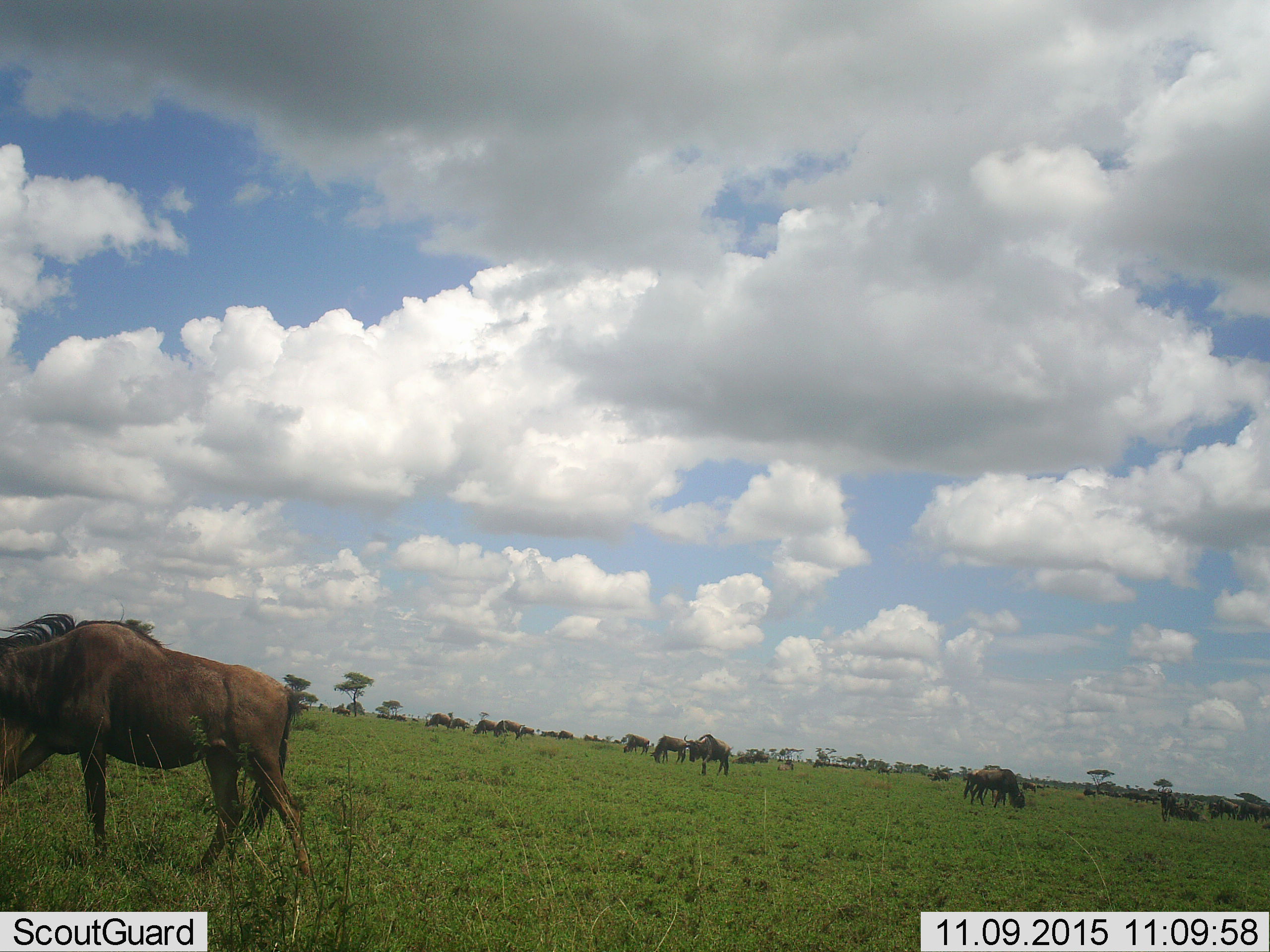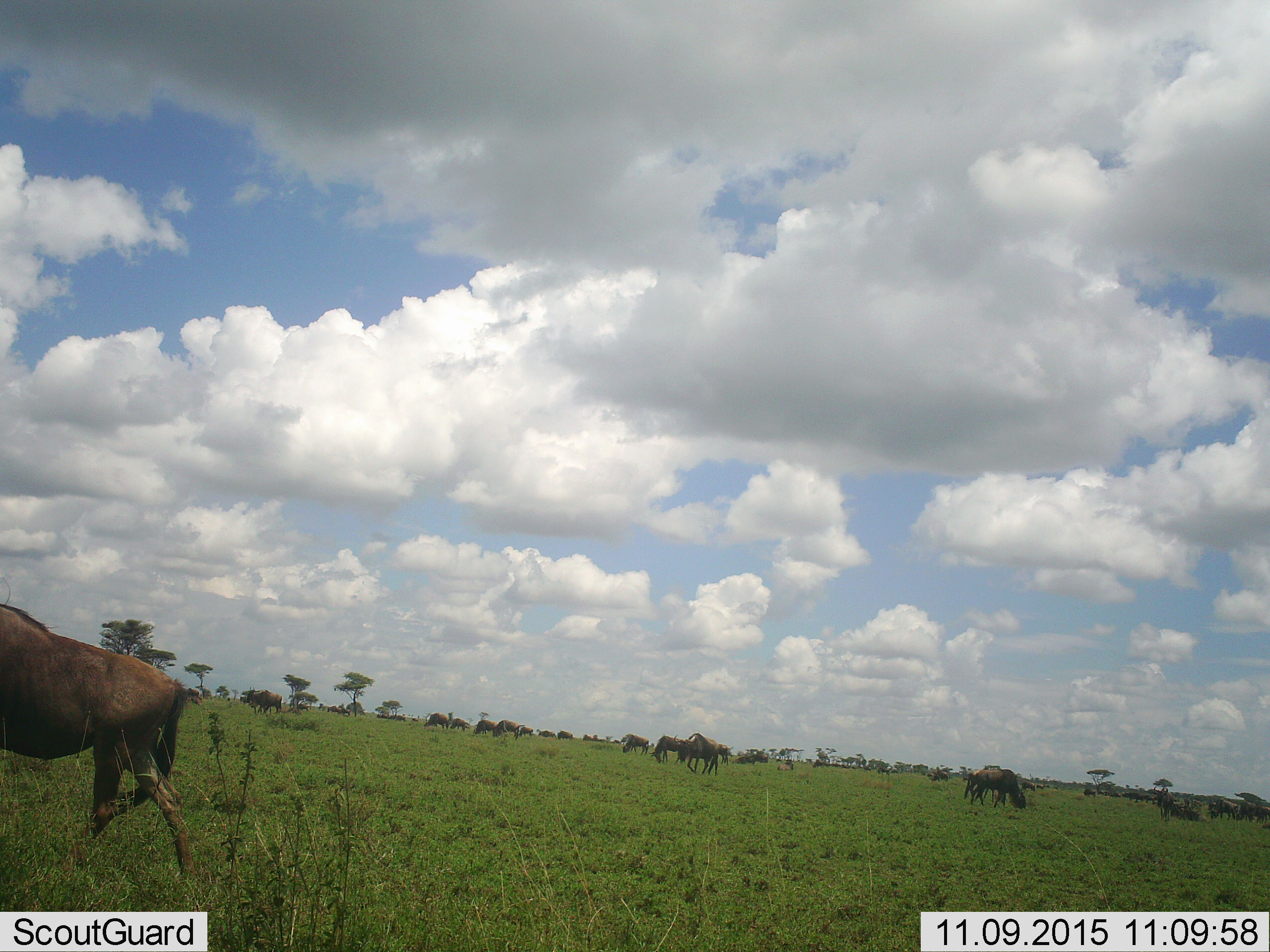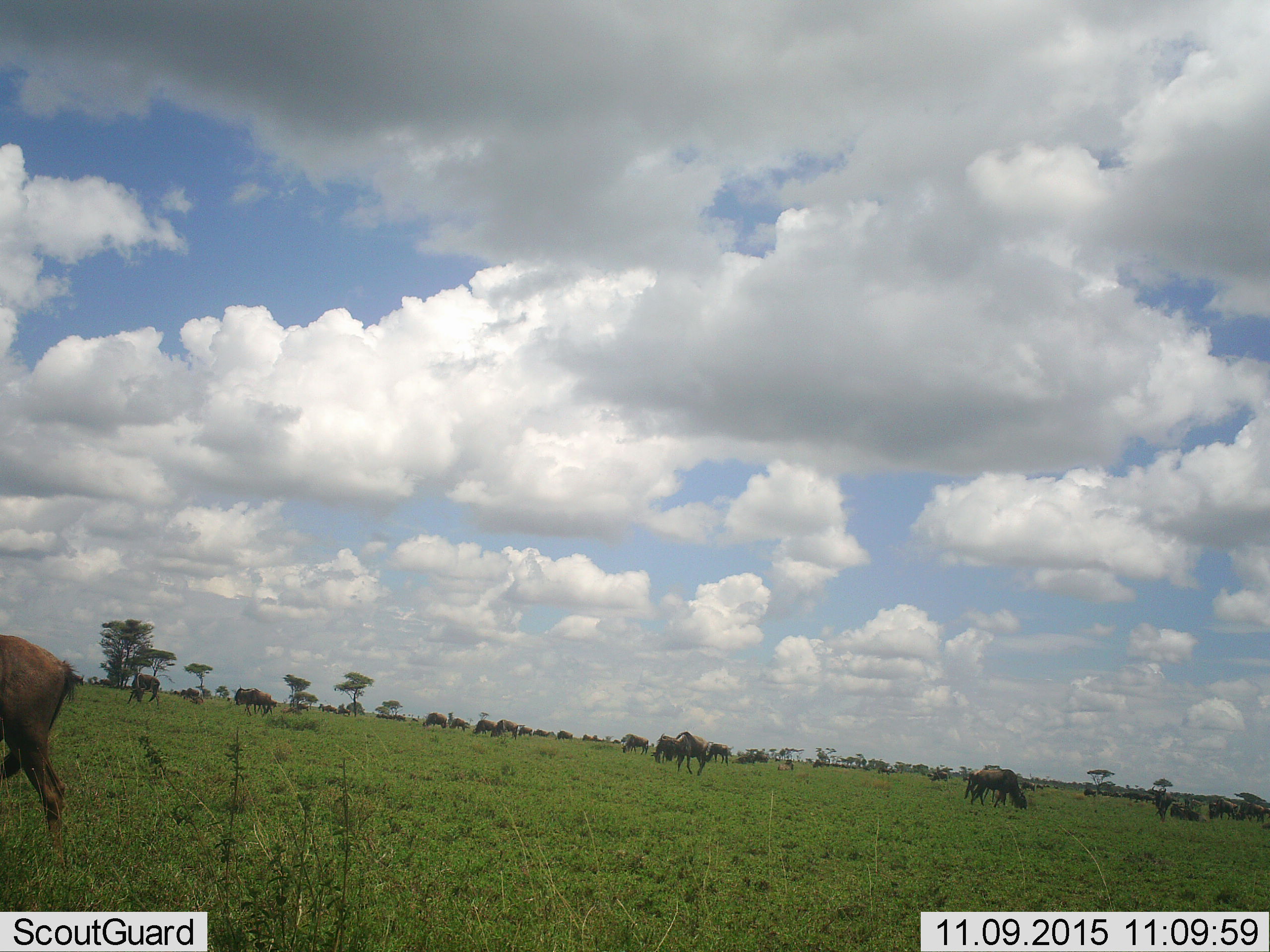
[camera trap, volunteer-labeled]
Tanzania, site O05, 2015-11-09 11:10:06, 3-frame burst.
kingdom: Animalia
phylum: Chordata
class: Mammalia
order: Artiodactyla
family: Bovidae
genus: Connochaetes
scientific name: Connochaetes taurinus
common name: blue wildebeest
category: wildebeest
Wildebeest (blue wildebeest) (Connochaetes taurinus), count 11-50. Behavior (volunteer vote fractions): standing 57%, resting 43%, moving 100%, interacting 14%. Young present (vote fraction): 0%. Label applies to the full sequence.